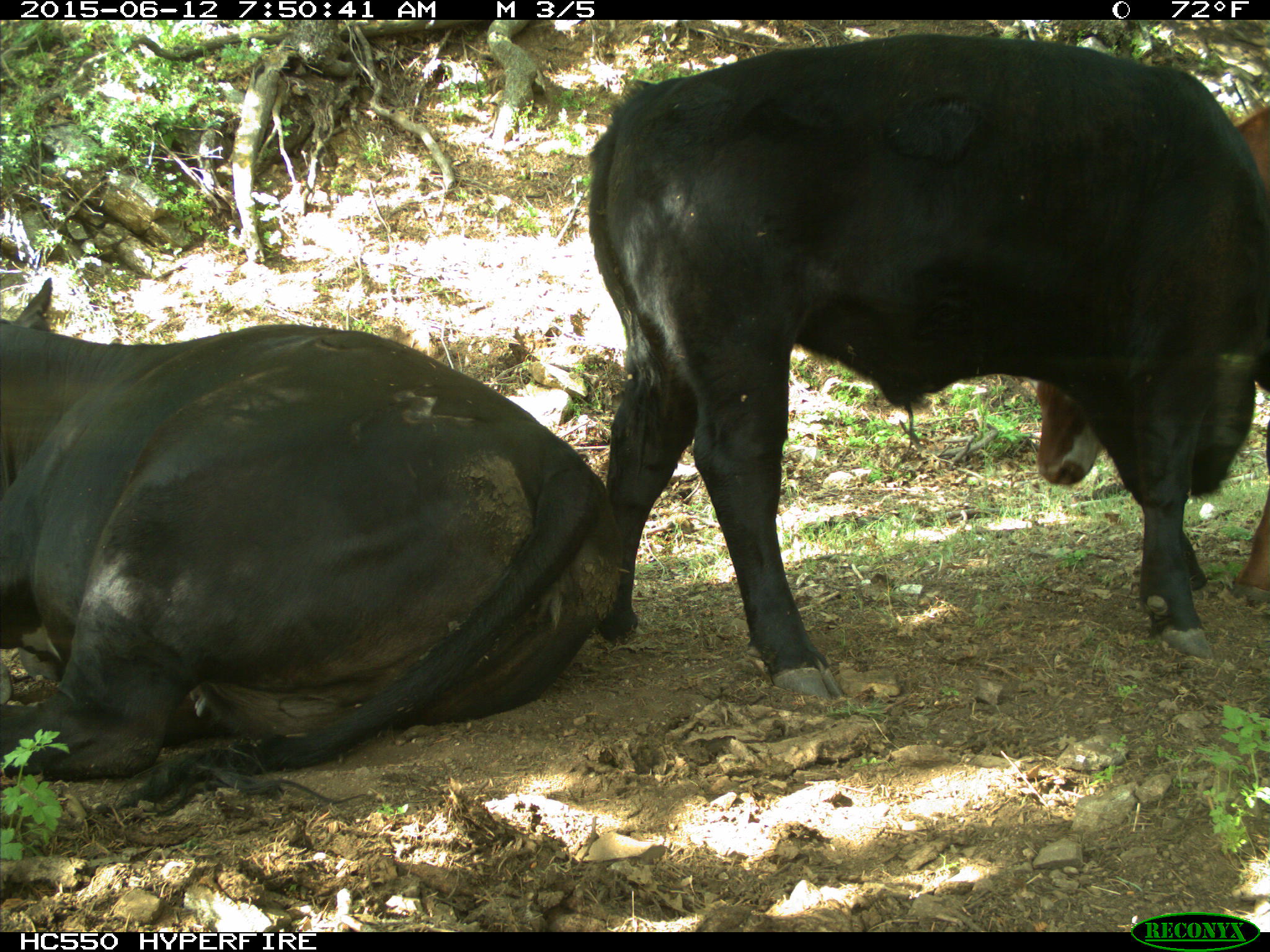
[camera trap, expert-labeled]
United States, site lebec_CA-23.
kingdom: Animalia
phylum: Chordata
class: Mammalia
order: Artiodactyla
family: Bovidae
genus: Bos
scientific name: Bos taurus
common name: domestic cow